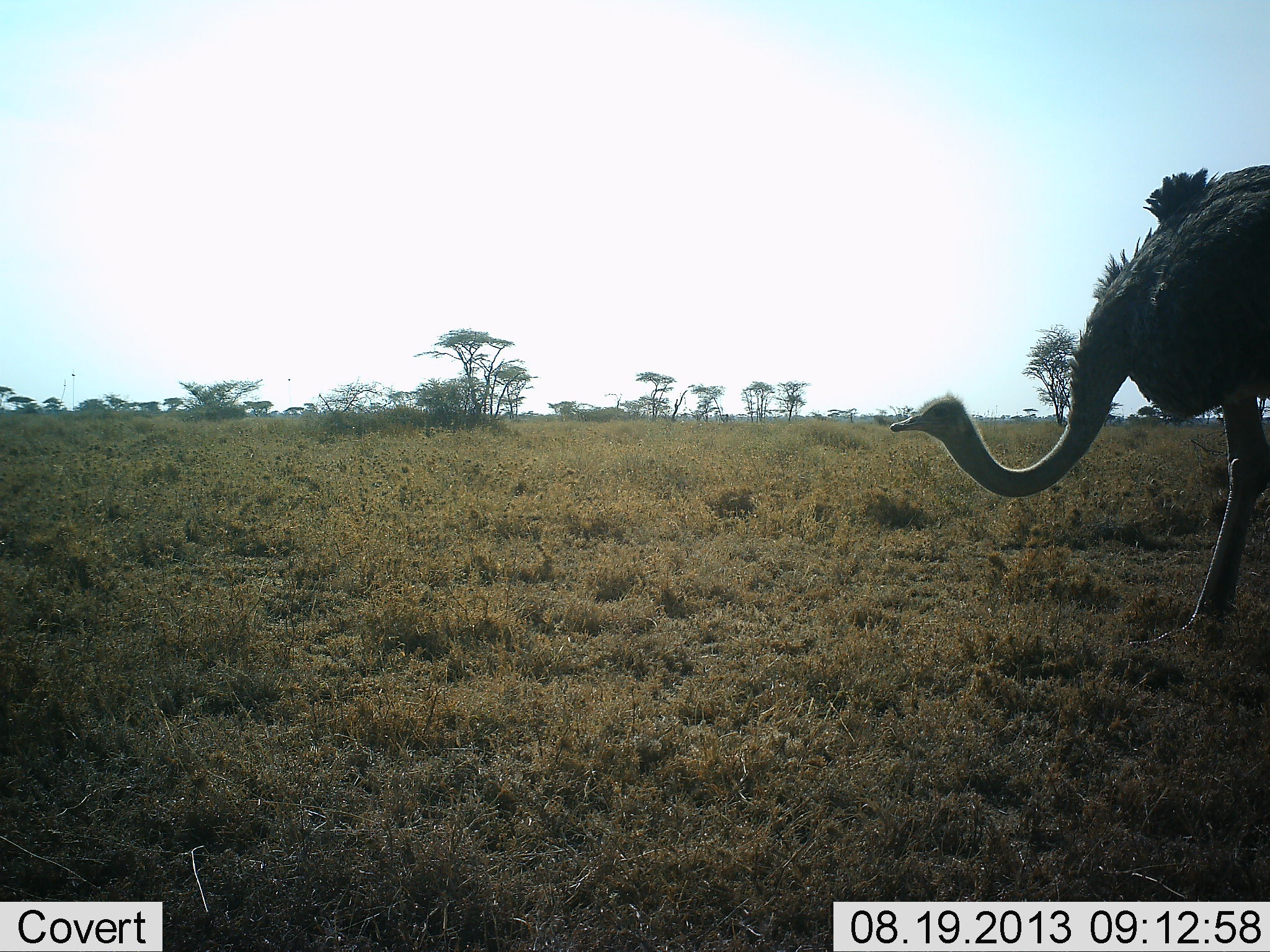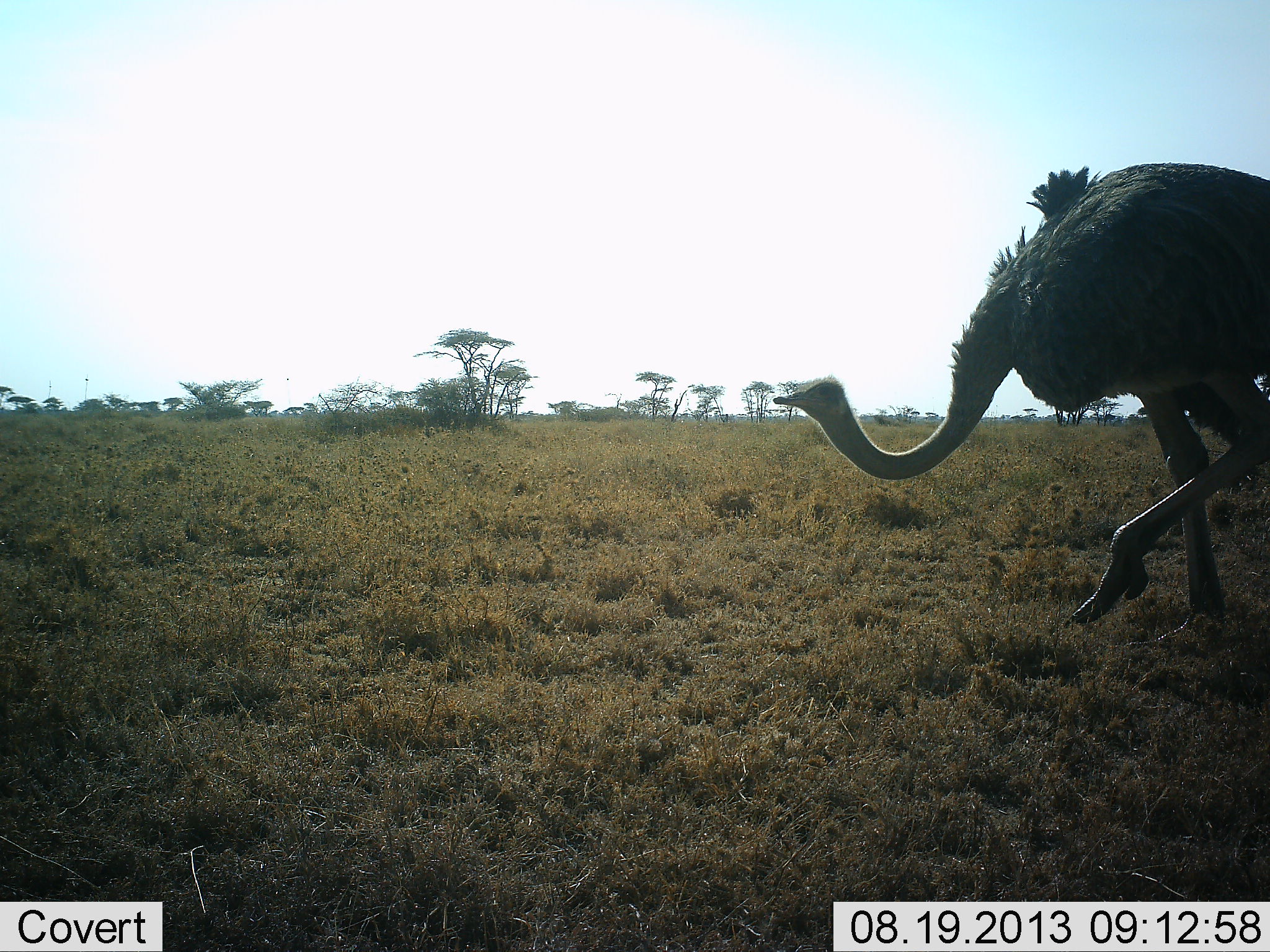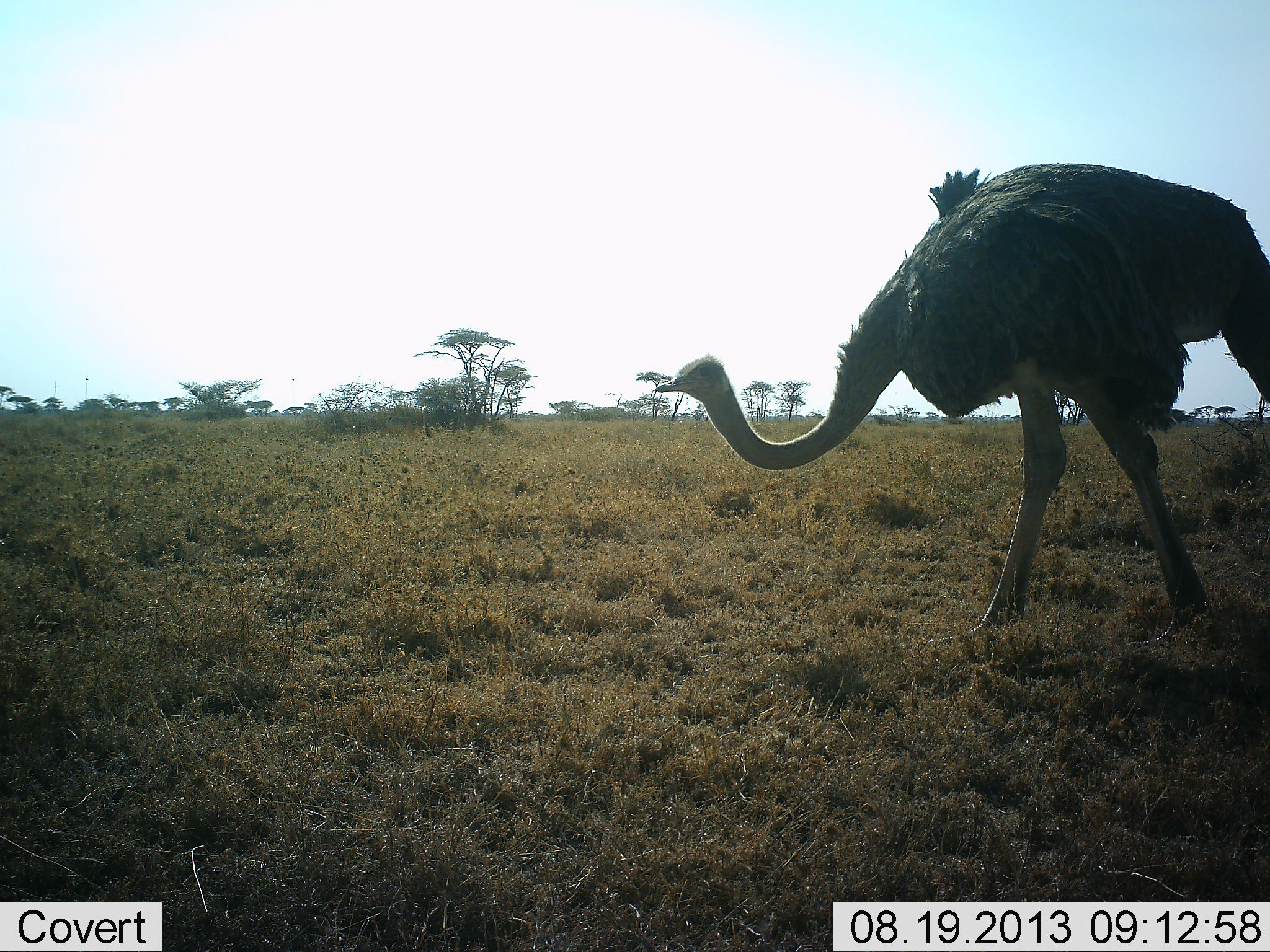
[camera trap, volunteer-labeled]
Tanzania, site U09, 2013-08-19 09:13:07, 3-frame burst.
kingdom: Animalia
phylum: Chordata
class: Aves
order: Struthioniformes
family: Struthionidae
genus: Struthio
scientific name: Struthio camelus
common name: ostrich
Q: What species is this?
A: Ostrich (Struthio camelus).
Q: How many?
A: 1.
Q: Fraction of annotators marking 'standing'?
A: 0%.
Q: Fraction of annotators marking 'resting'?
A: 0%.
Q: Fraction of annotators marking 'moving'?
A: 100%.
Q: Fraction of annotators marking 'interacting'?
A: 0%.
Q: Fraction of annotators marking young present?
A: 0%.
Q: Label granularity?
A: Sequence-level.